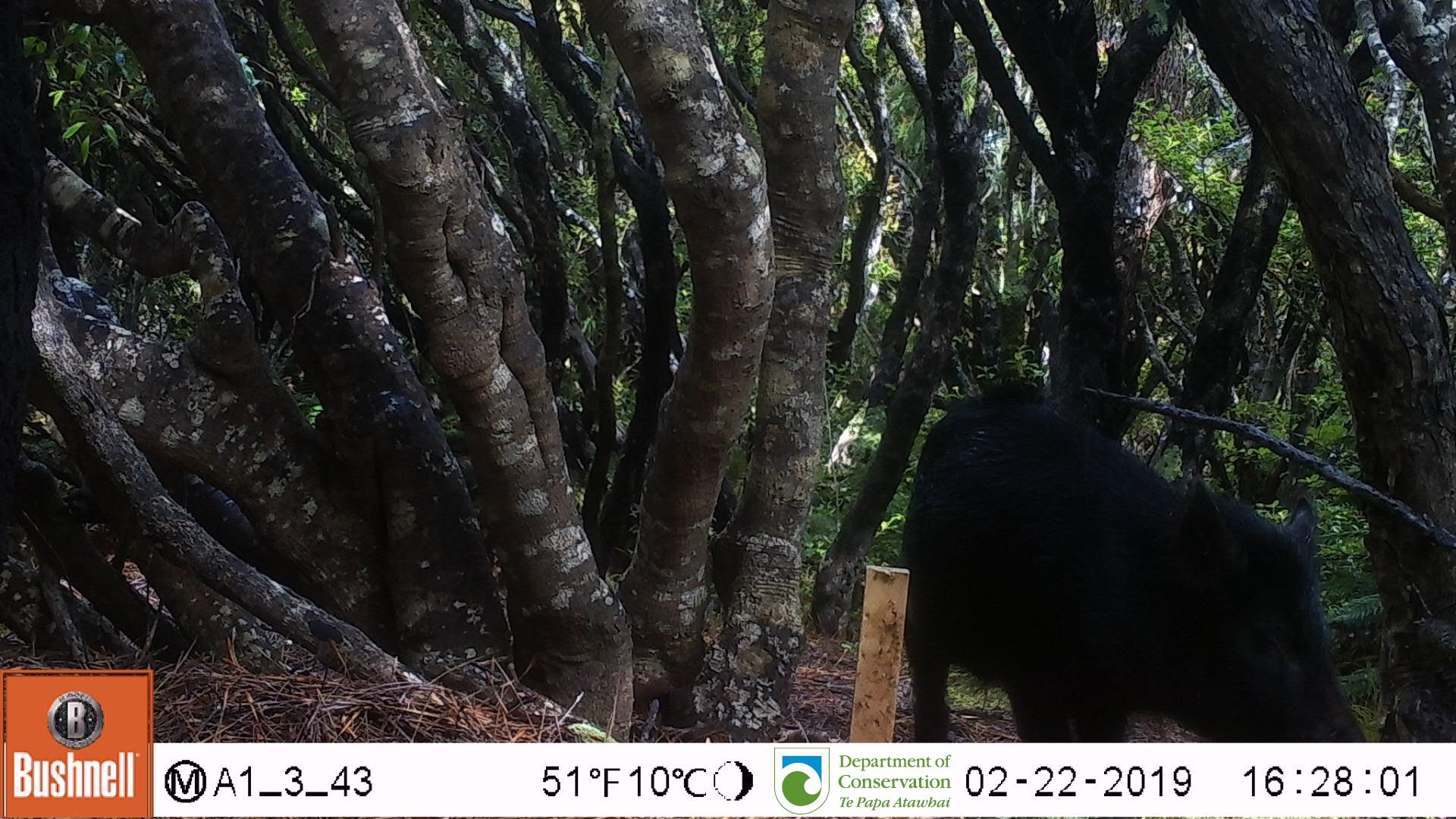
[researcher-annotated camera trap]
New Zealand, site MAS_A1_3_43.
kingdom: Animalia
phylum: Chordata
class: Mammalia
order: Artiodactyla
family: Suidae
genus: Sus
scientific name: Sus scrofa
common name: pig